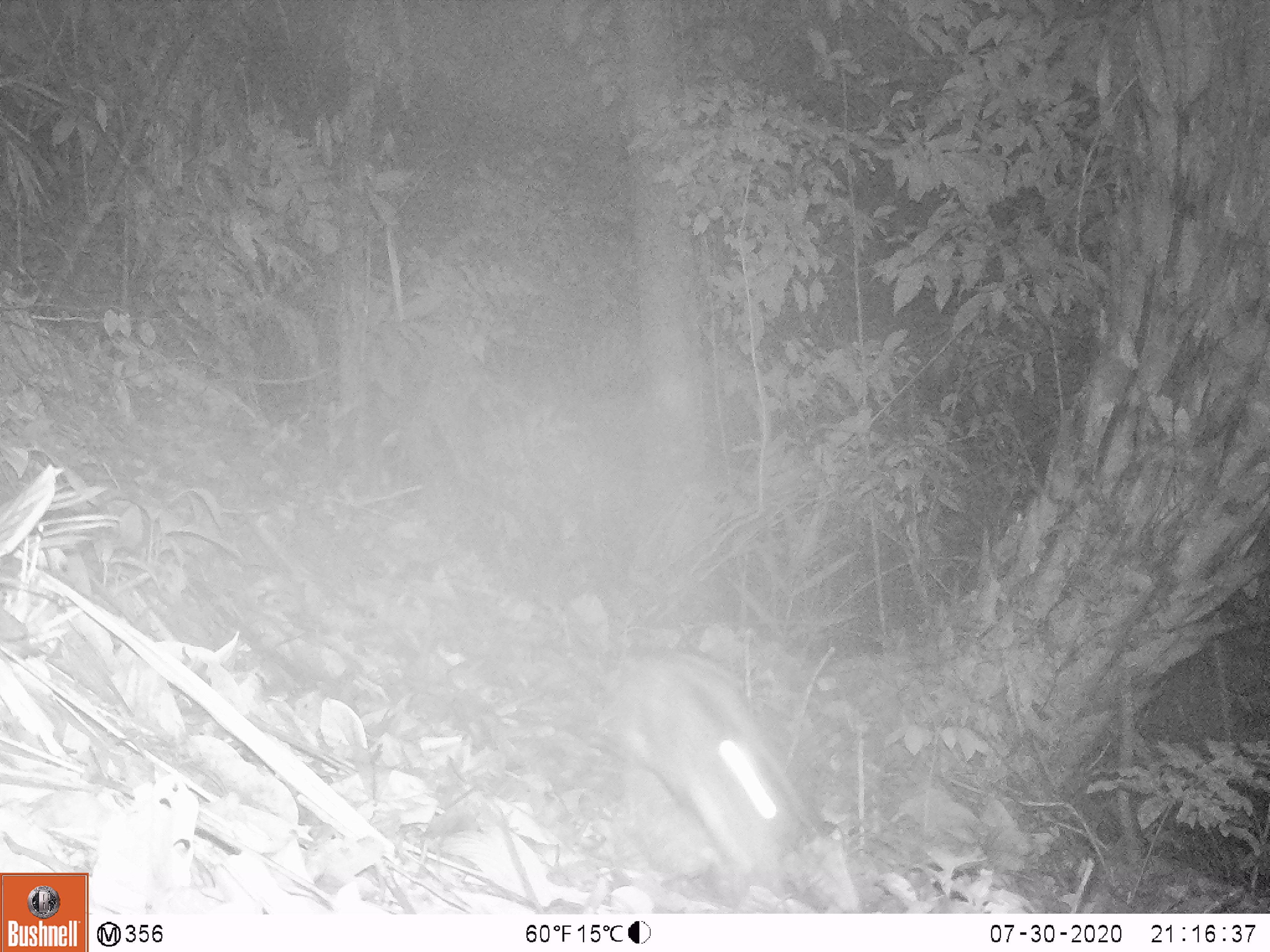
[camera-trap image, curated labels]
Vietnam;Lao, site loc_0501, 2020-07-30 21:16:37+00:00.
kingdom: Animalia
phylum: Chordata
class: Mammalia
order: Lagomorpha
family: Leporidae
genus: Nesolagus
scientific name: Nesolagus timminsi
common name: annamite striped rabbit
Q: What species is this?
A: Annamite striped rabbit (Nesolagus timminsi).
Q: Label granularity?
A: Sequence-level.